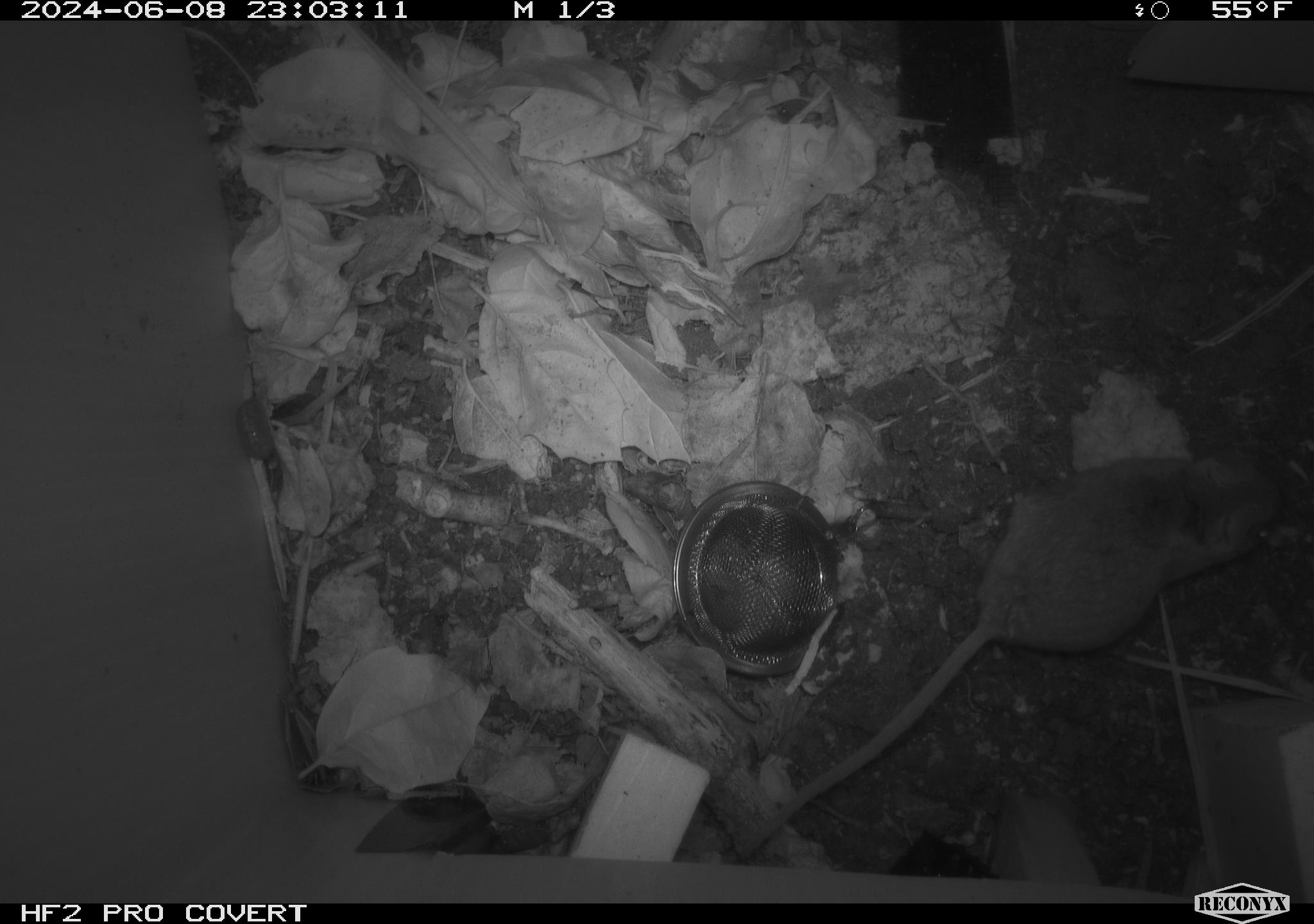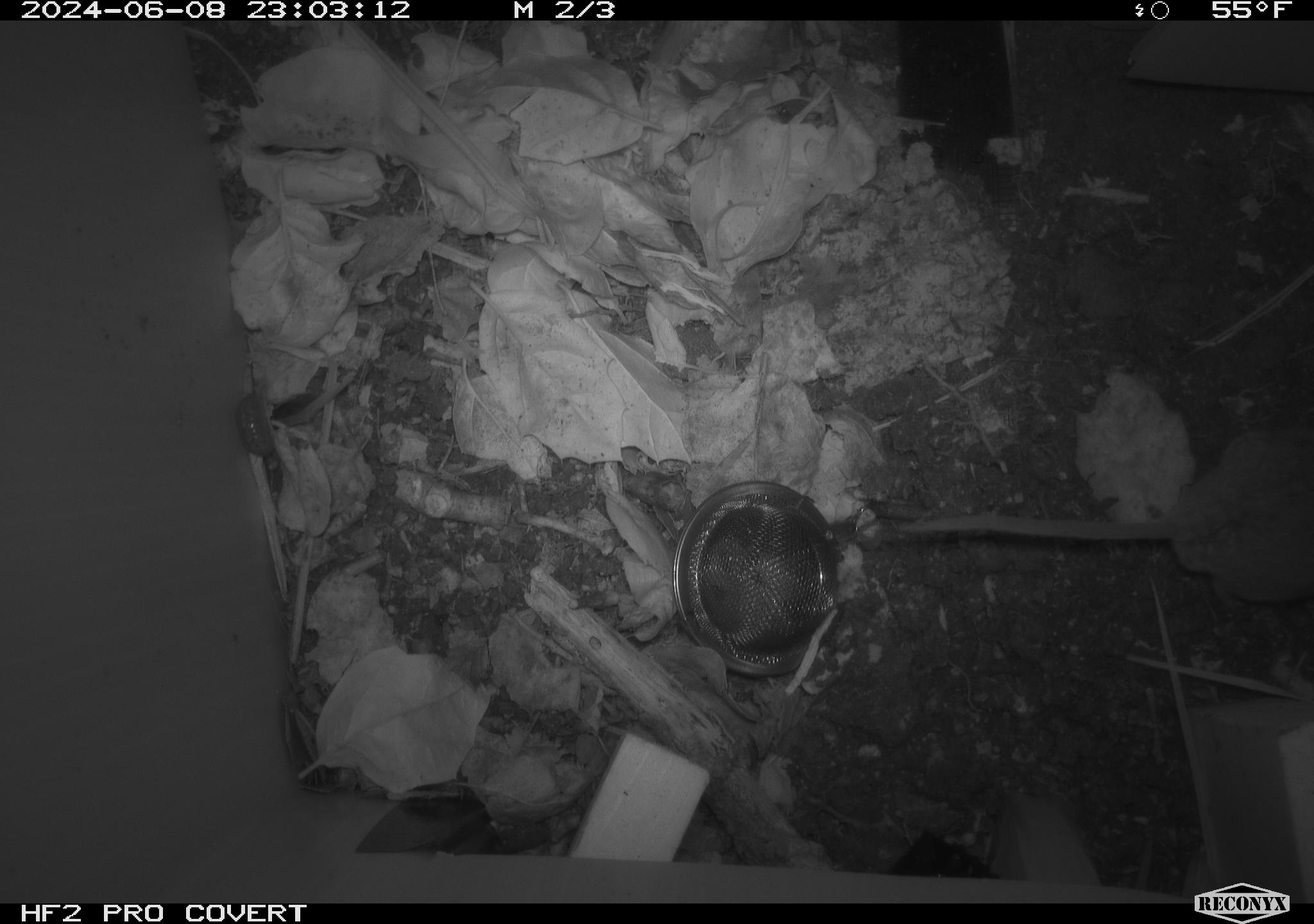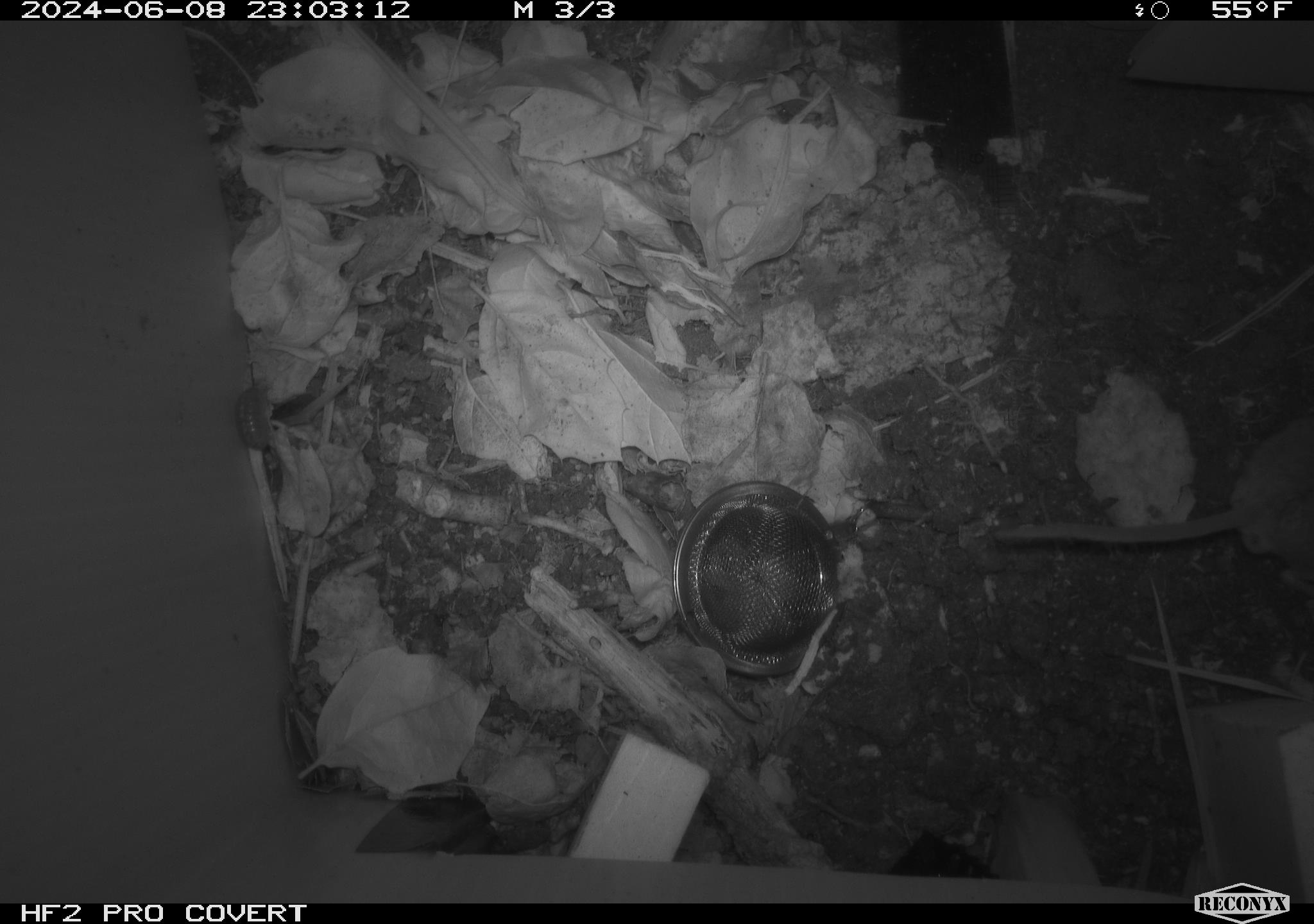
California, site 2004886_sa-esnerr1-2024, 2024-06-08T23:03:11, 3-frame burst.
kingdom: Animalia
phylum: Chordata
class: Mammalia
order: Rodentia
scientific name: Rodentia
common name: rodent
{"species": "rodent (Rodentia)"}